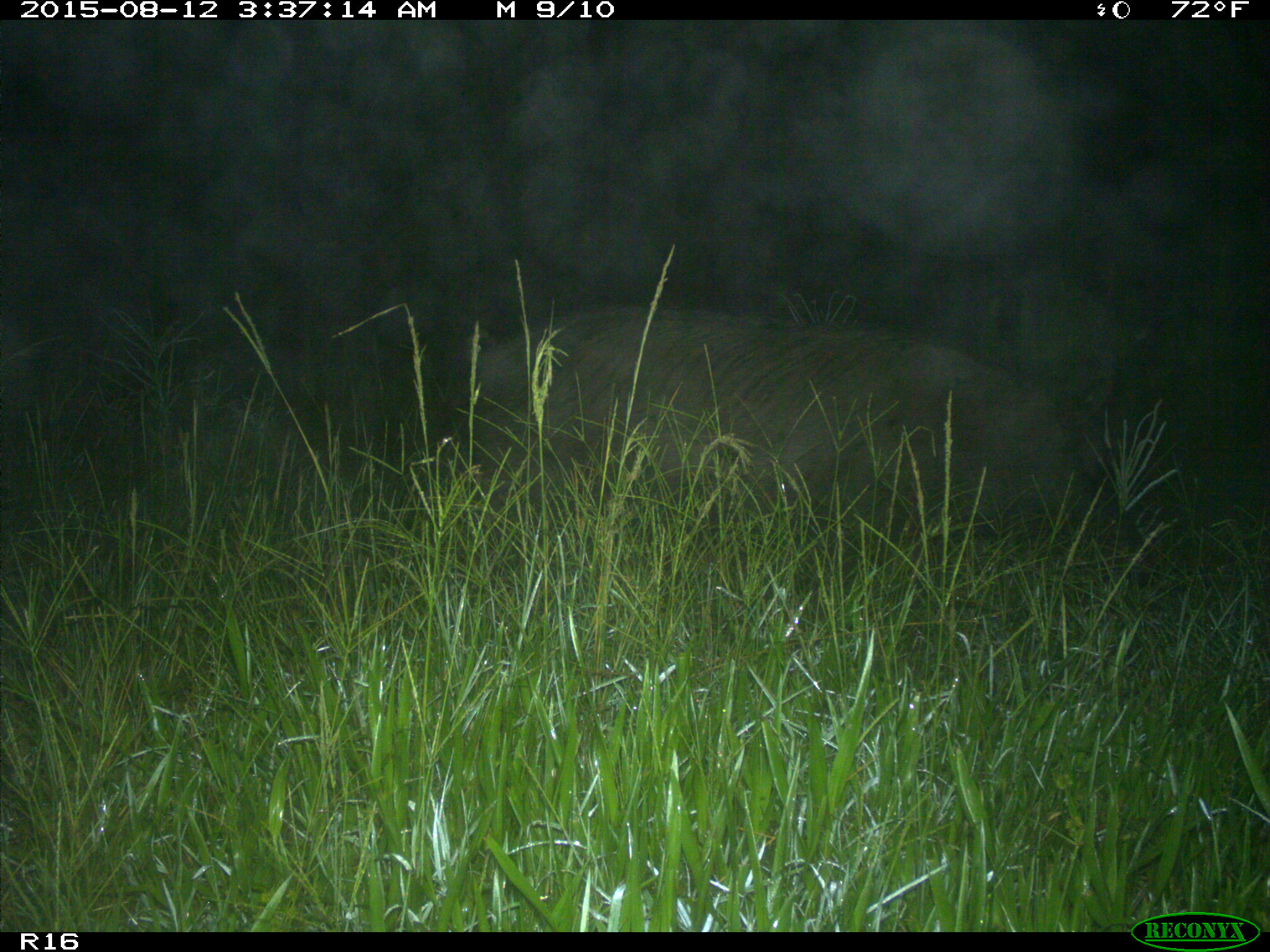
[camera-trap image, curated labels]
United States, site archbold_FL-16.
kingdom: Animalia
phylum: Chordata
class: Mammalia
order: Artiodactyla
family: Suidae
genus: Sus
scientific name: Sus scrofa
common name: wild boar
Sus scrofa (wild boar).